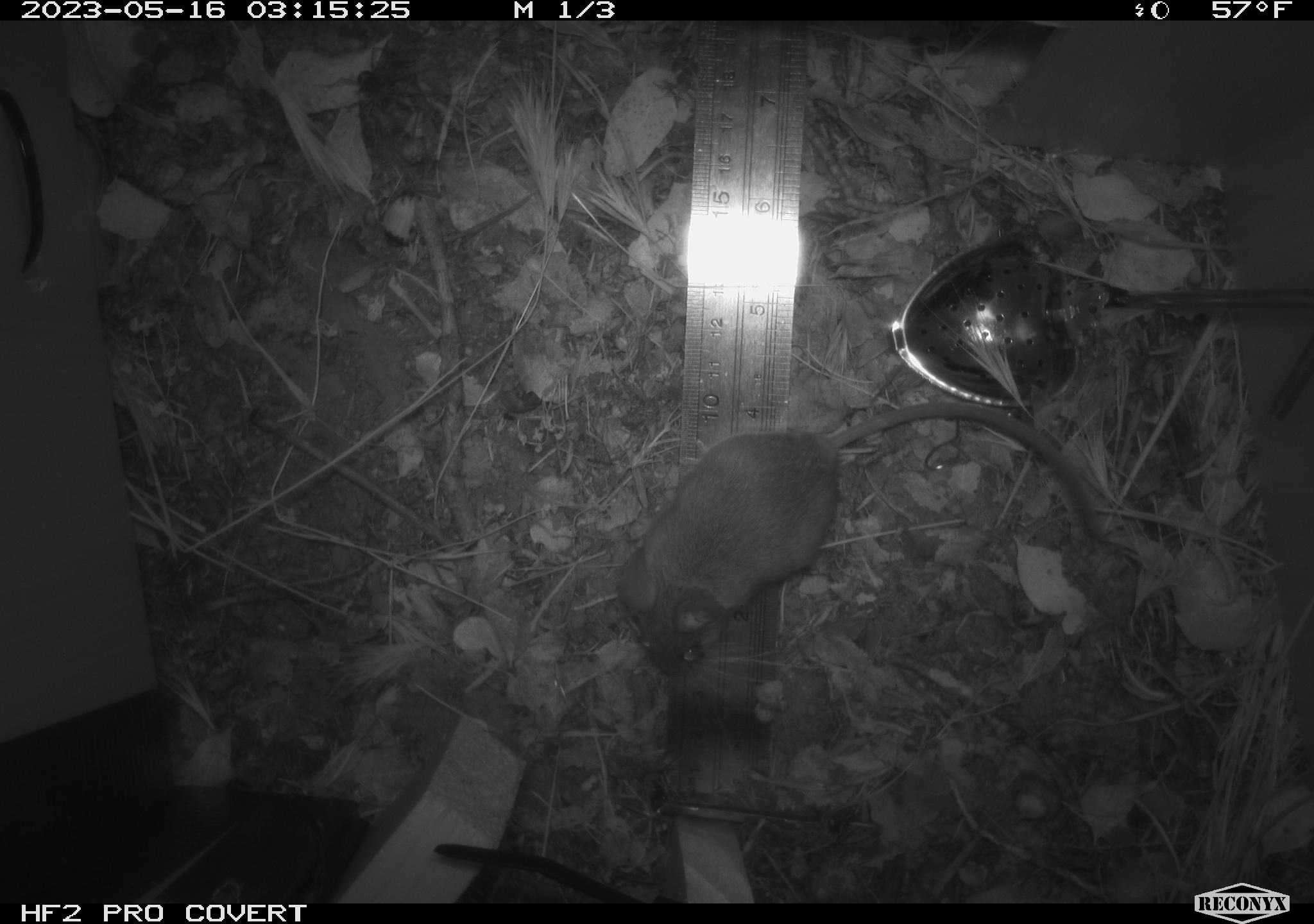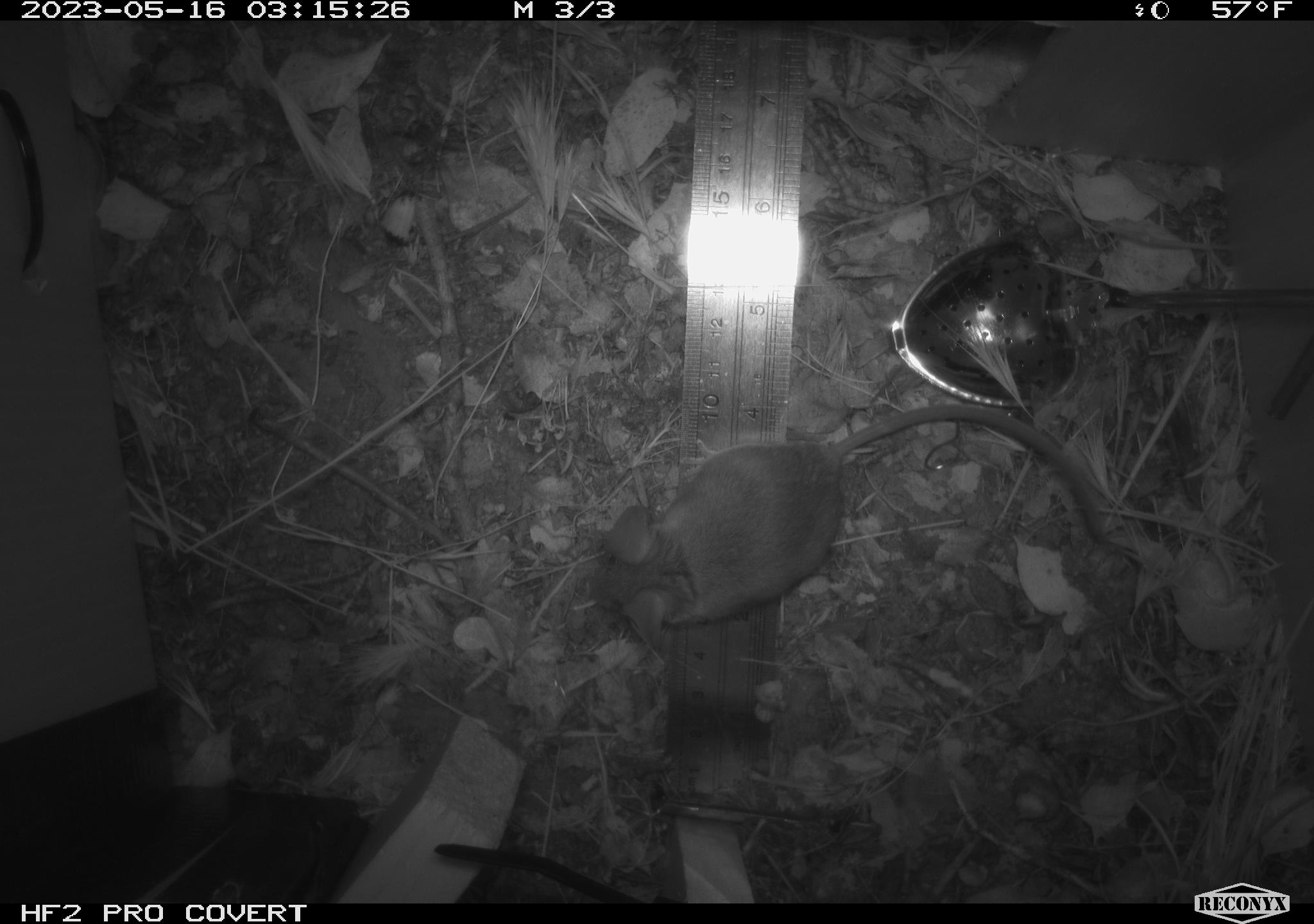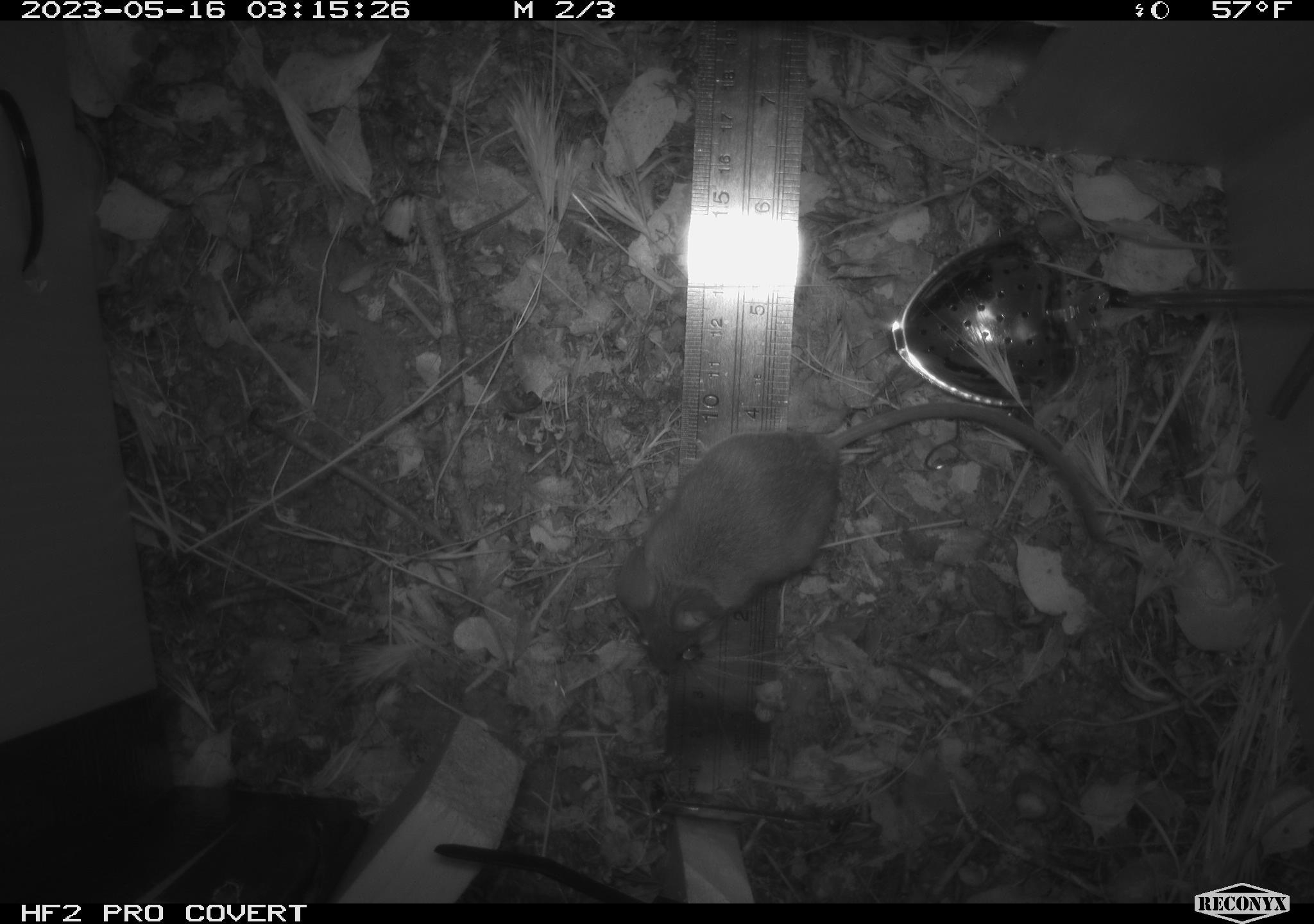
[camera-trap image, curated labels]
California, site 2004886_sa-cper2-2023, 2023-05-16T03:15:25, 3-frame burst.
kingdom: Animalia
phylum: Chordata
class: Mammalia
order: Rodentia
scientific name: Rodentia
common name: mouse species